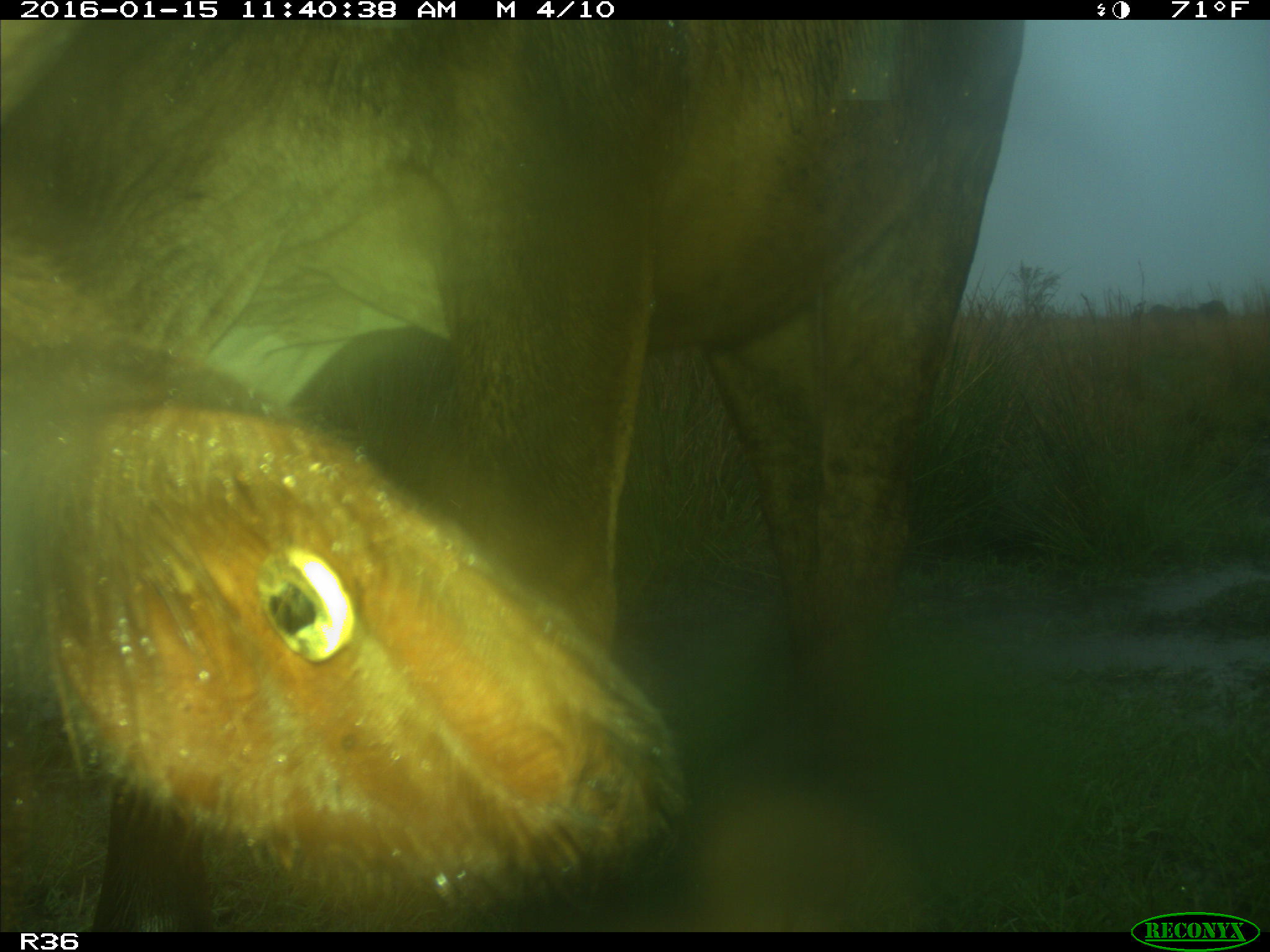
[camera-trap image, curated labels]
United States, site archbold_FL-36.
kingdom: Animalia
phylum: Chordata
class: Mammalia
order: Artiodactyla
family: Bovidae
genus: Bos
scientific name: Bos taurus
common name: domestic cow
Bos taurus (domestic cow).